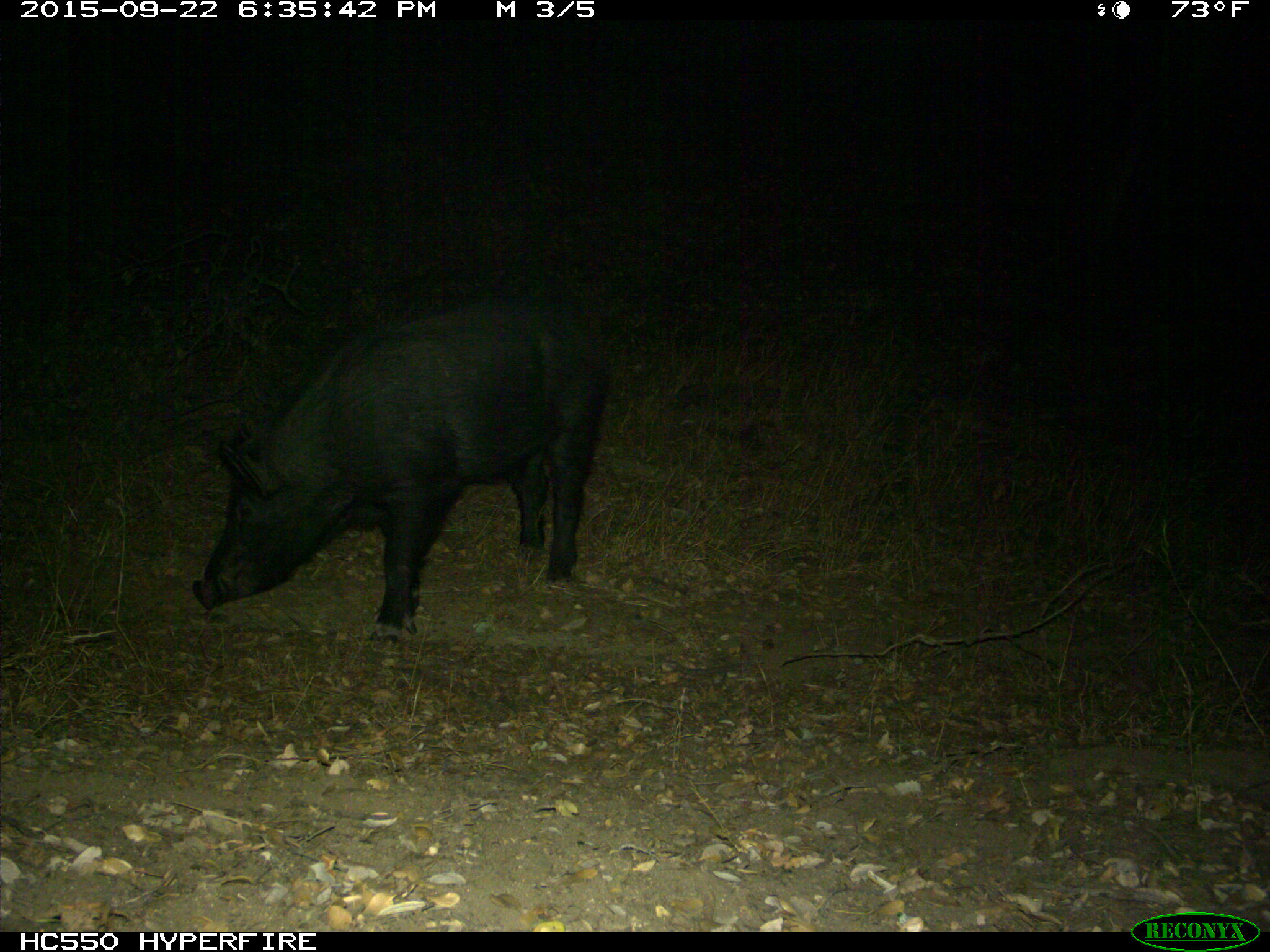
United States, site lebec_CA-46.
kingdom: Animalia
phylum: Chordata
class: Mammalia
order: Artiodactyla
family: Suidae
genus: Sus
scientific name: Sus scrofa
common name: wild boar